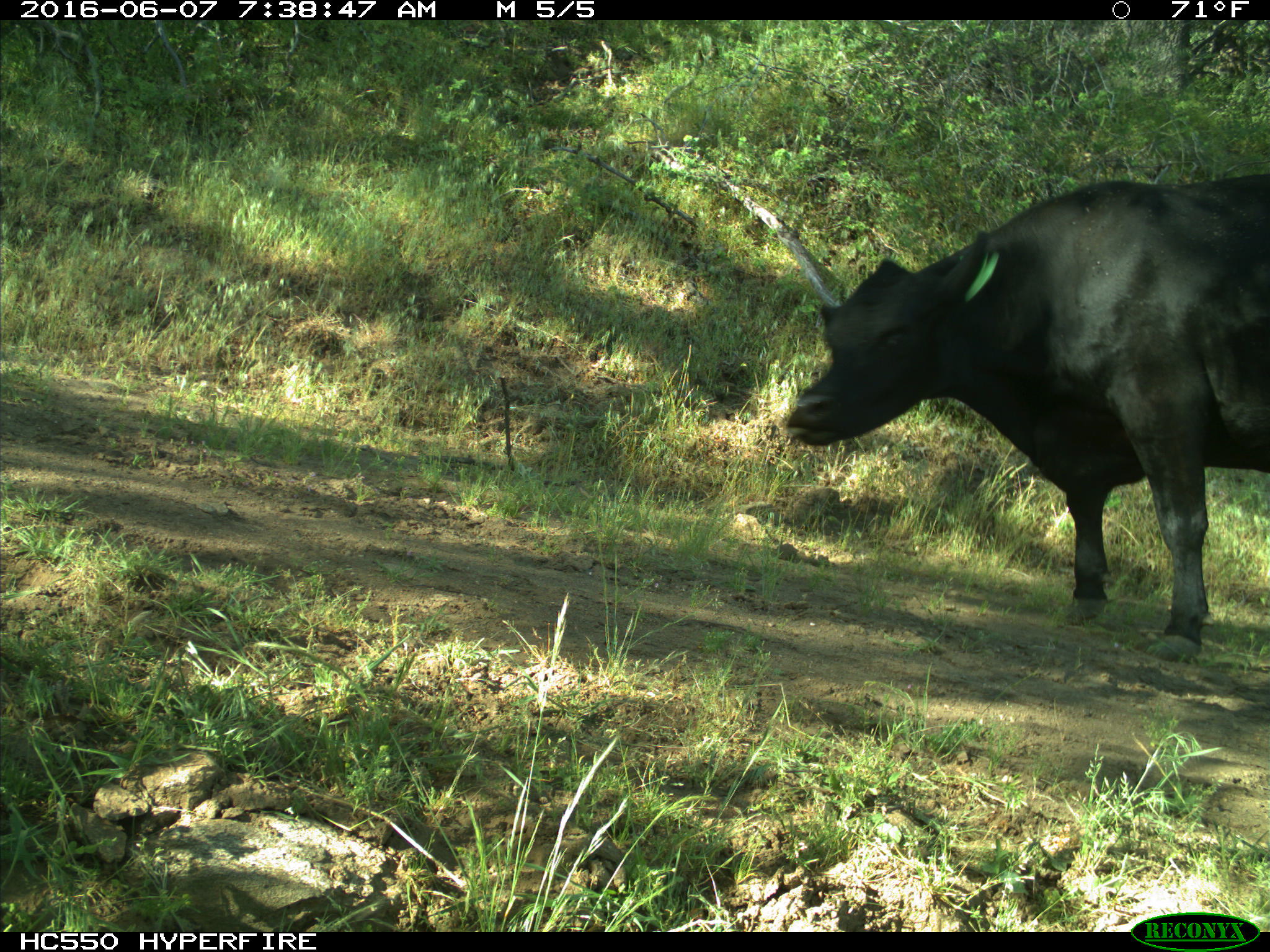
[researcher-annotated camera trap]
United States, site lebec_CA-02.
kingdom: Animalia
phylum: Chordata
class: Mammalia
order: Artiodactyla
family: Bovidae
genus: Bos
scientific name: Bos taurus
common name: domestic cow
Bos taurus (domestic cow).